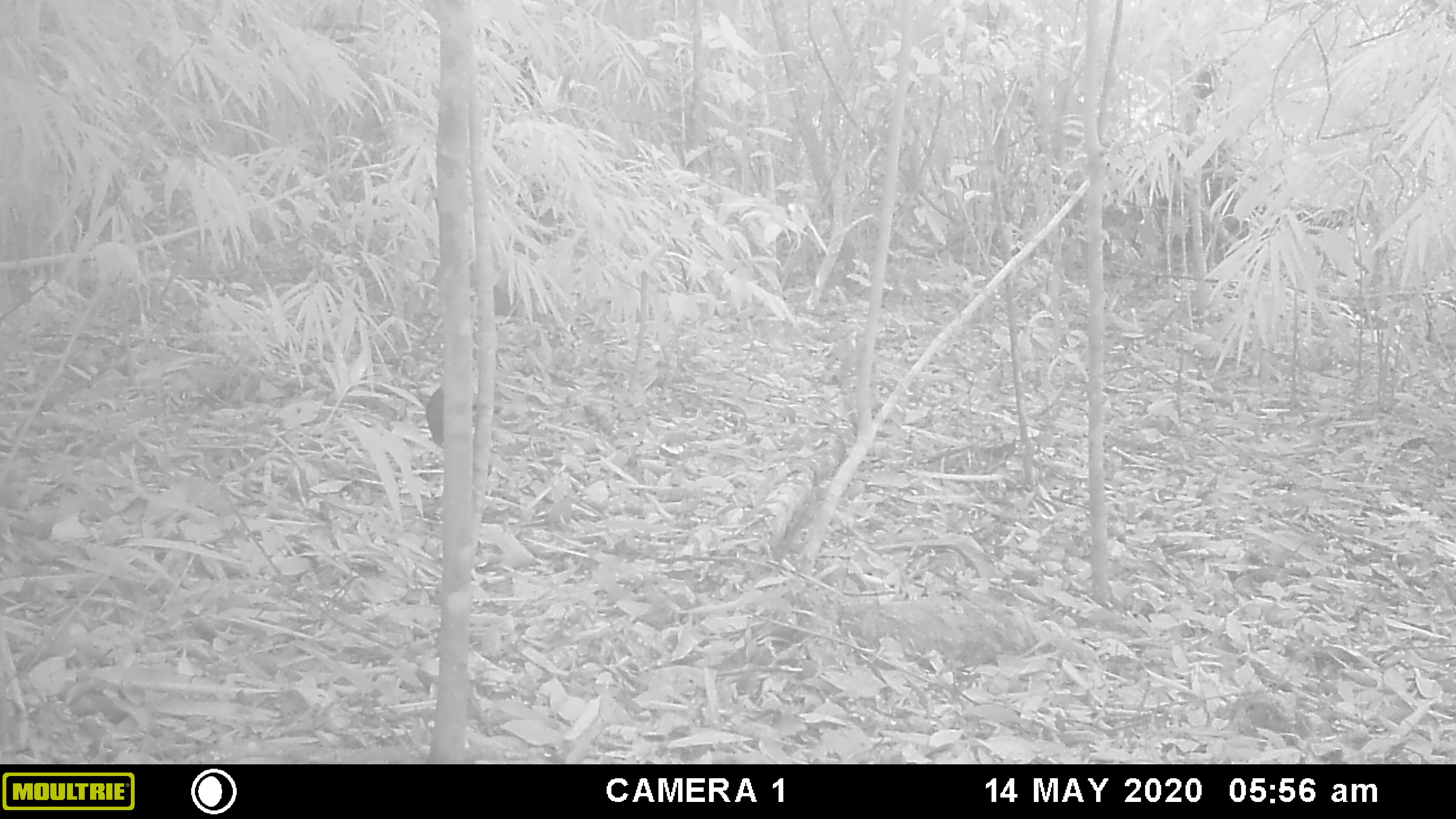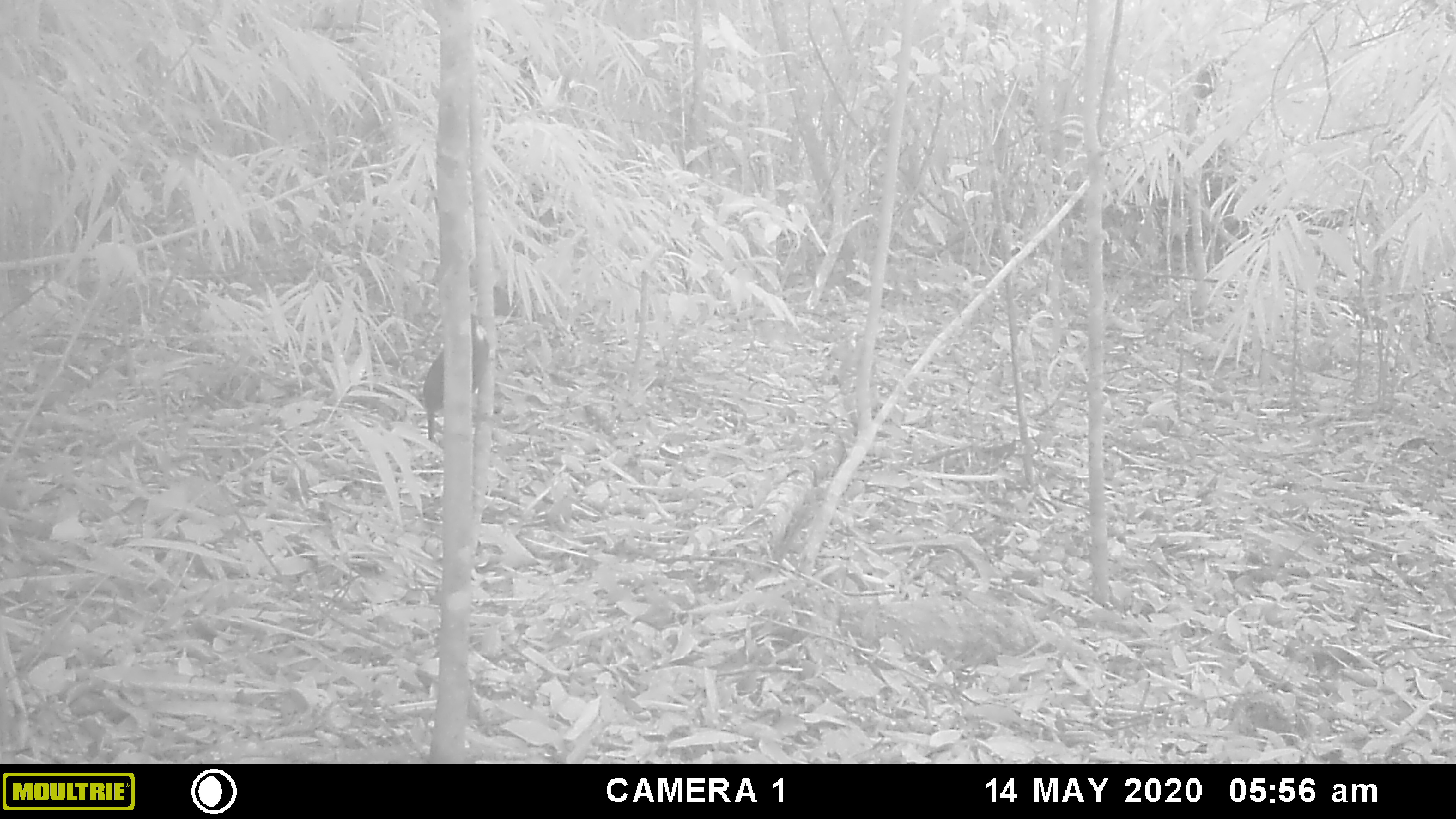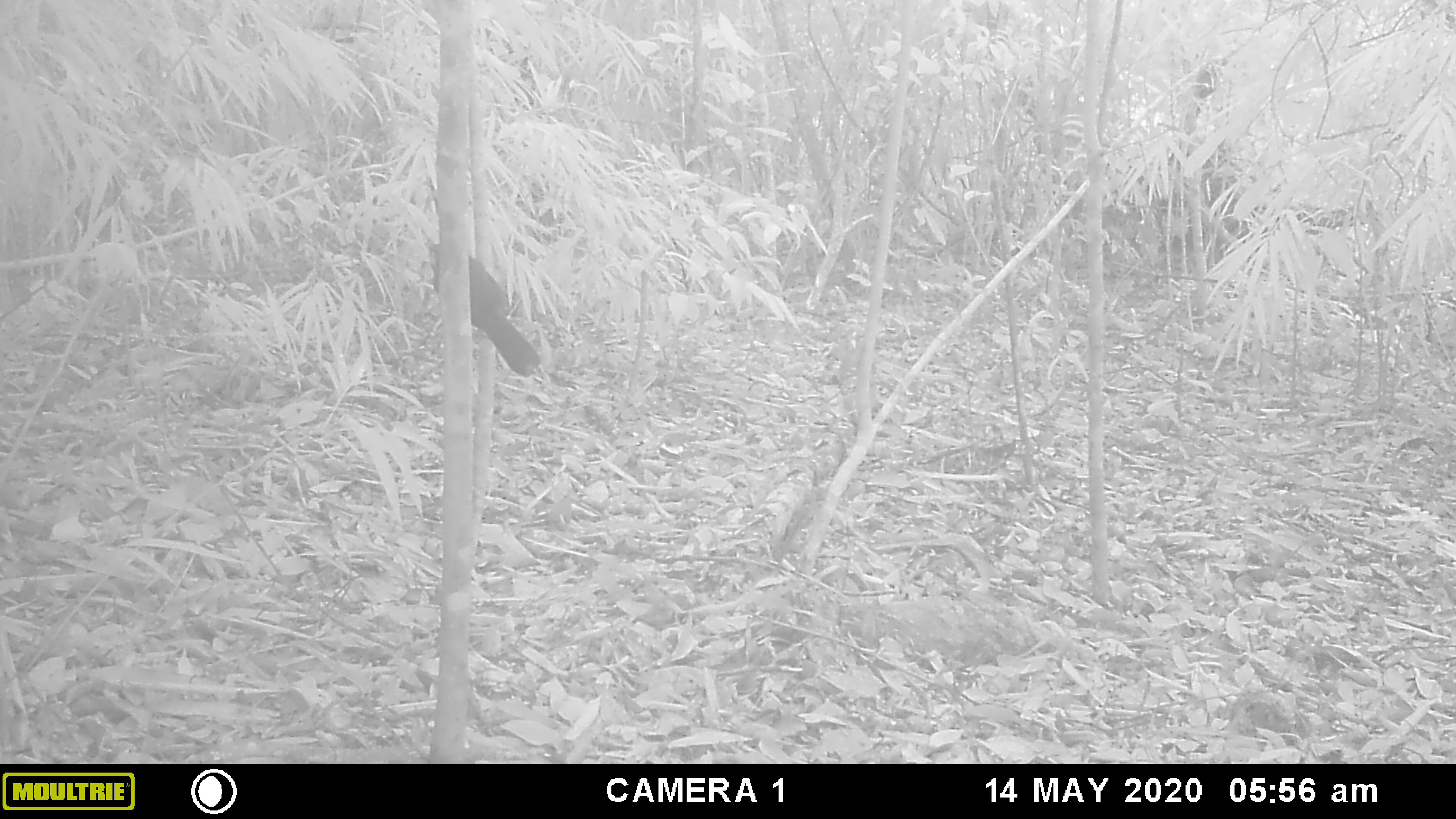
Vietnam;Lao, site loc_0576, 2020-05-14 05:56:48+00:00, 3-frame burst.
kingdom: Animalia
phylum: Chordata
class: Aves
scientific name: Aves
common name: bird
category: unidentified bird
Unidentified bird (bird) (Aves). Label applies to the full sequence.